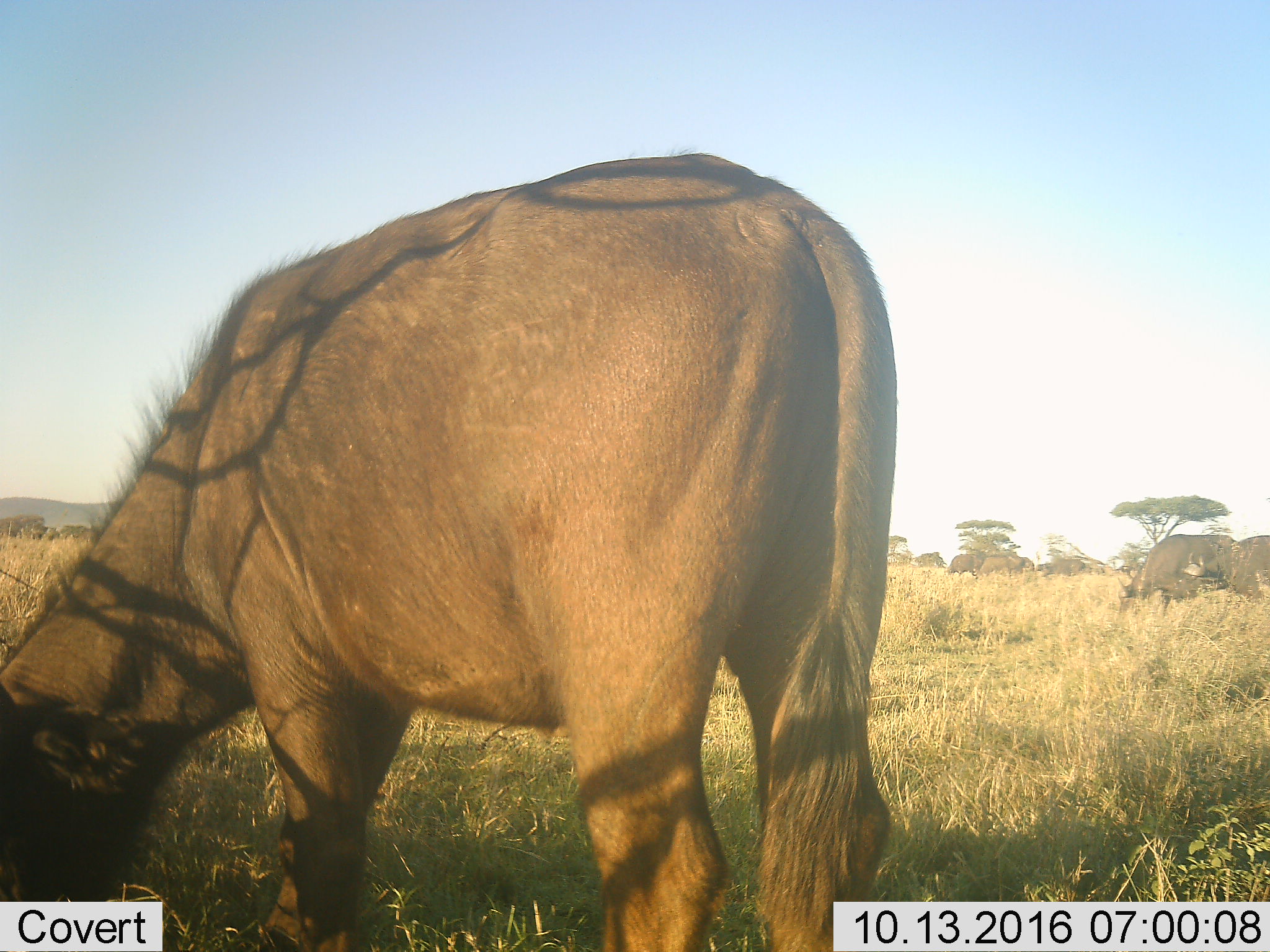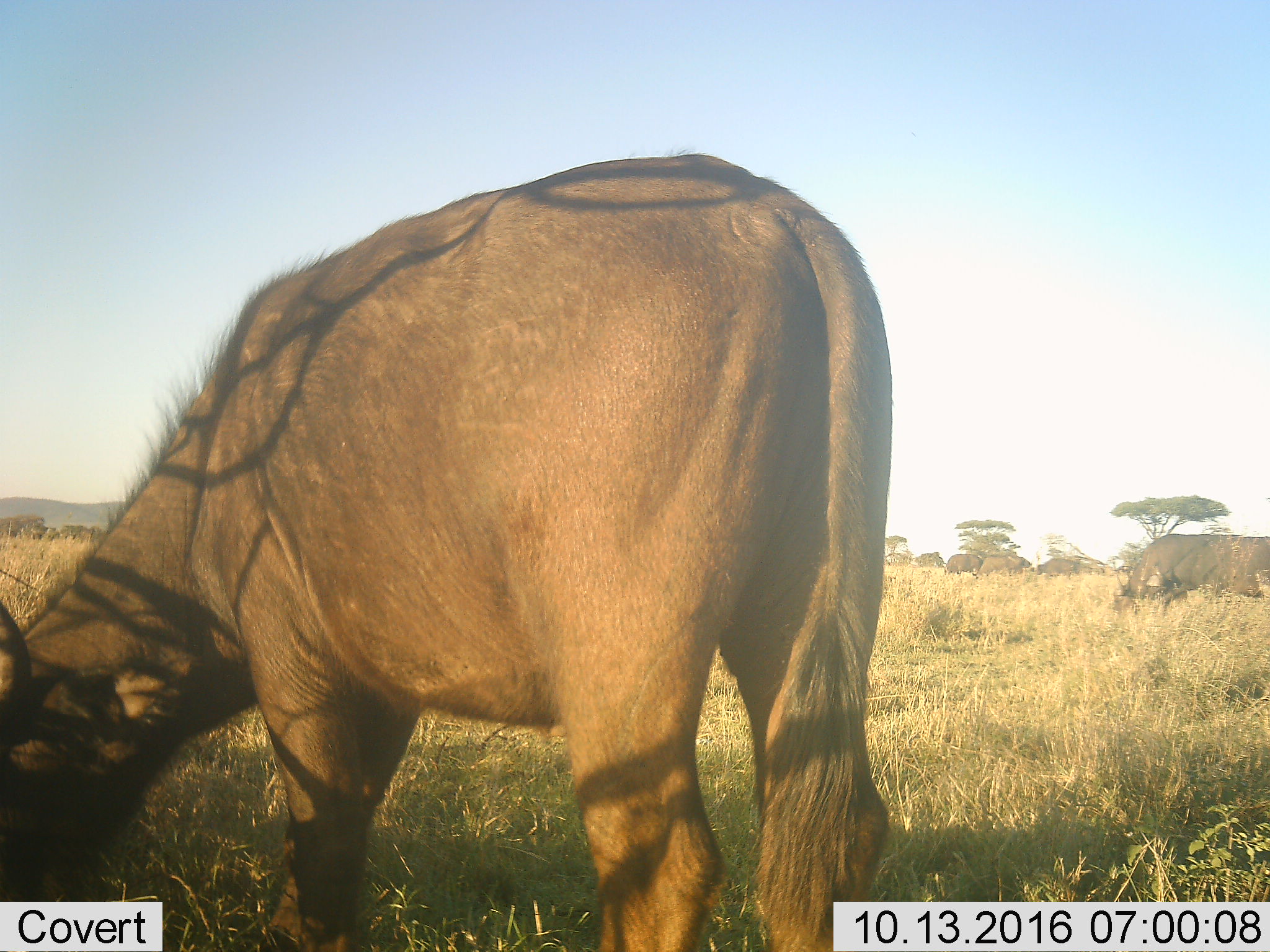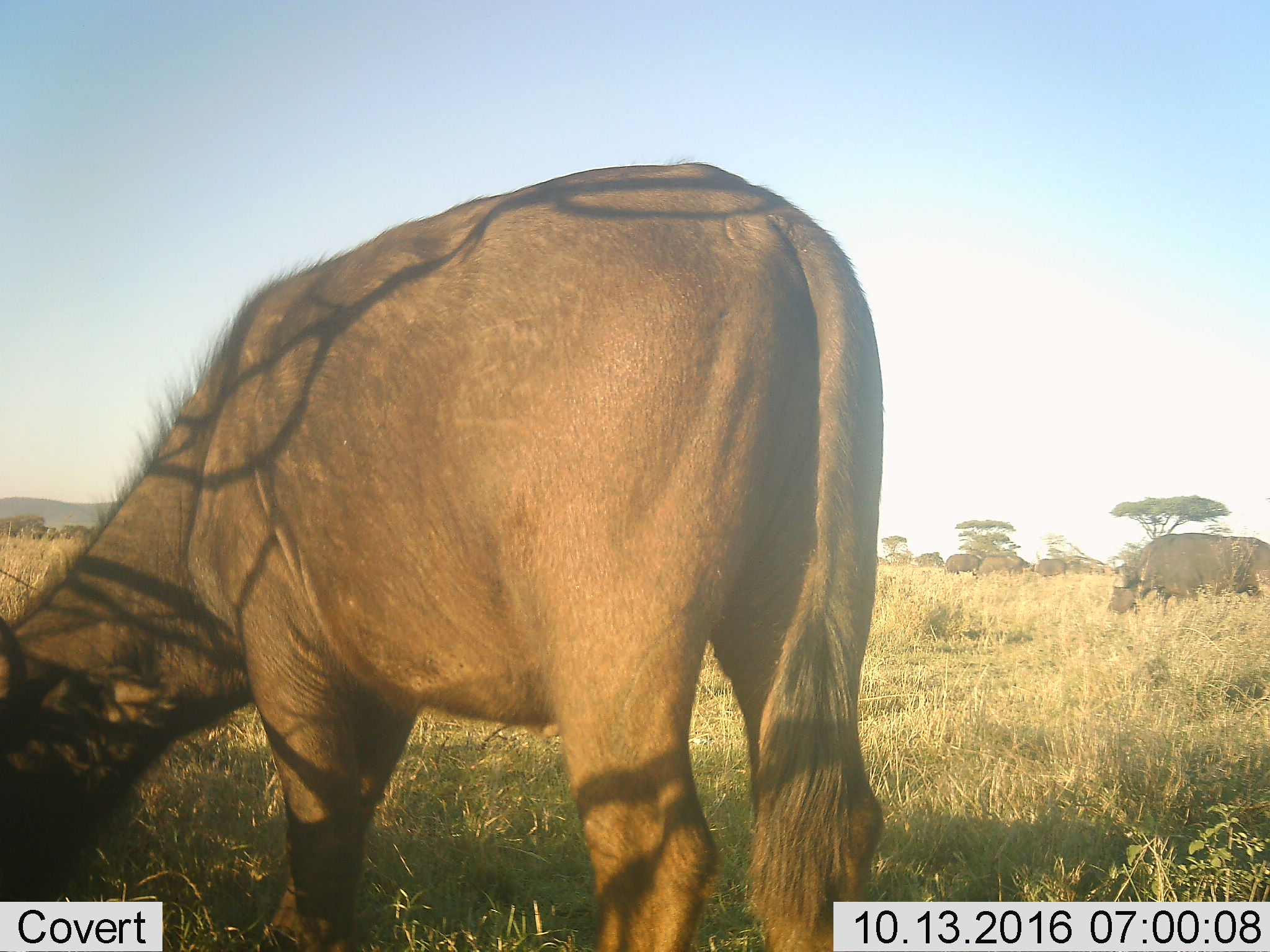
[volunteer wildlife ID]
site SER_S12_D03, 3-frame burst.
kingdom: Animalia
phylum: Chordata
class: Mammalia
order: Artiodactyla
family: Bovidae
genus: Syncerus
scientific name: Syncerus caffer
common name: african buffalo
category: buffalo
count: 11-50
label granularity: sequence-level